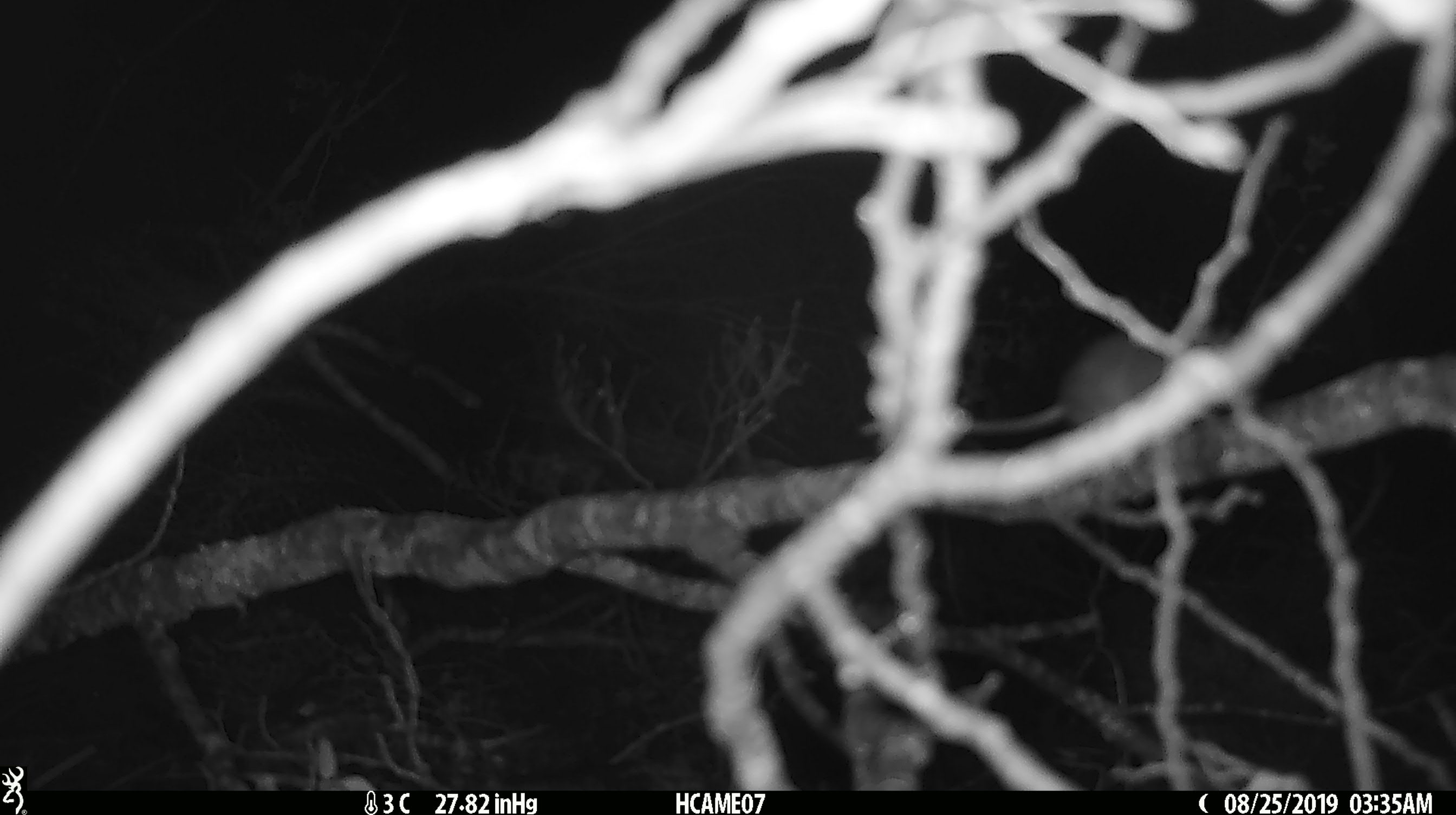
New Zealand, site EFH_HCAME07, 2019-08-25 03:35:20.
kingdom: Animalia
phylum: Chordata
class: Mammalia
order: Rodentia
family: Muridae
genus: Mus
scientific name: Mus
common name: mouse